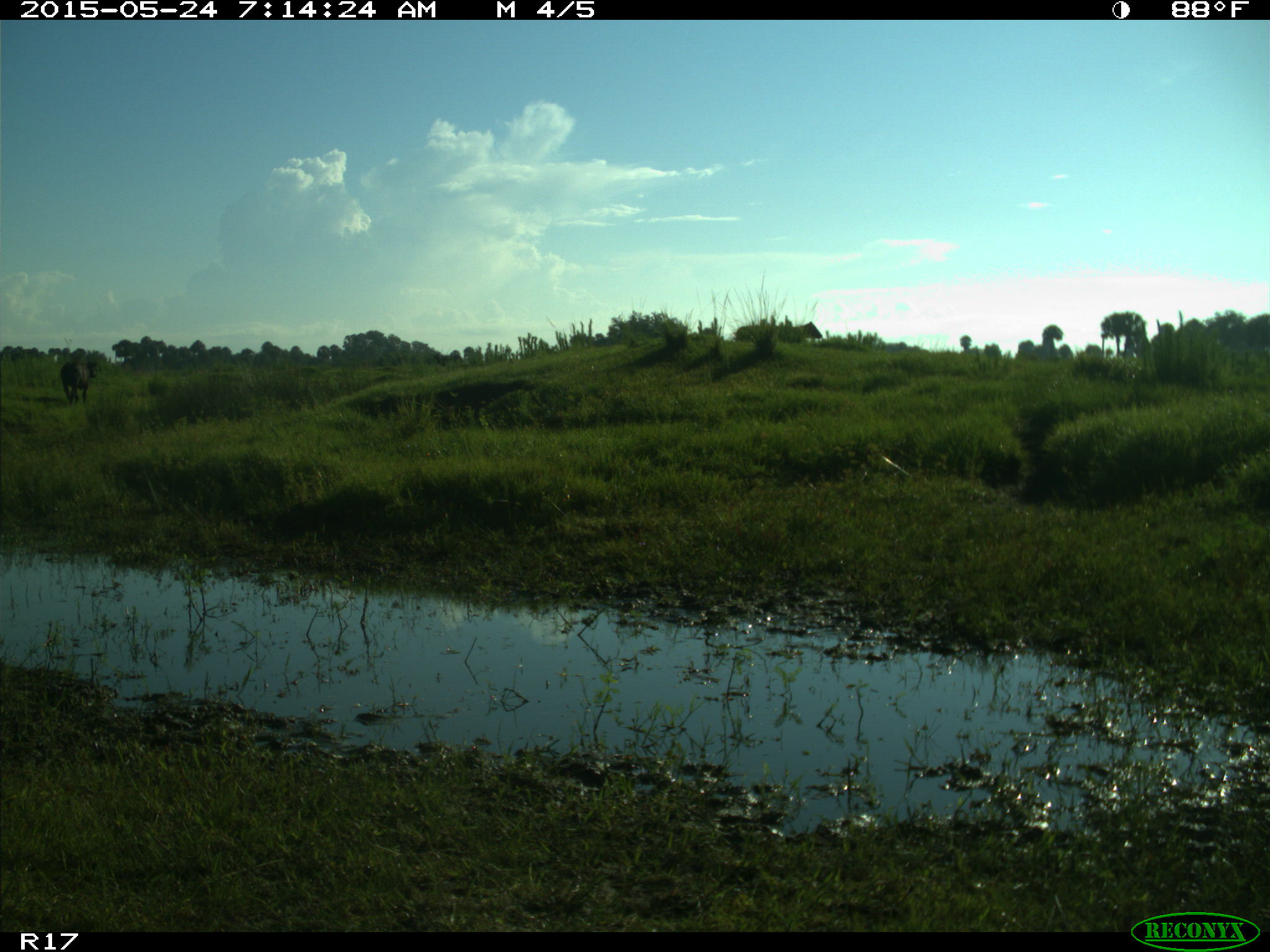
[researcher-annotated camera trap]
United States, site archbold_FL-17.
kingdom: Animalia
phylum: Chordata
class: Mammalia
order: Artiodactyla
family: Bovidae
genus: Bos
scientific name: Bos taurus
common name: domestic cow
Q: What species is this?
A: Bos taurus (domestic cow).